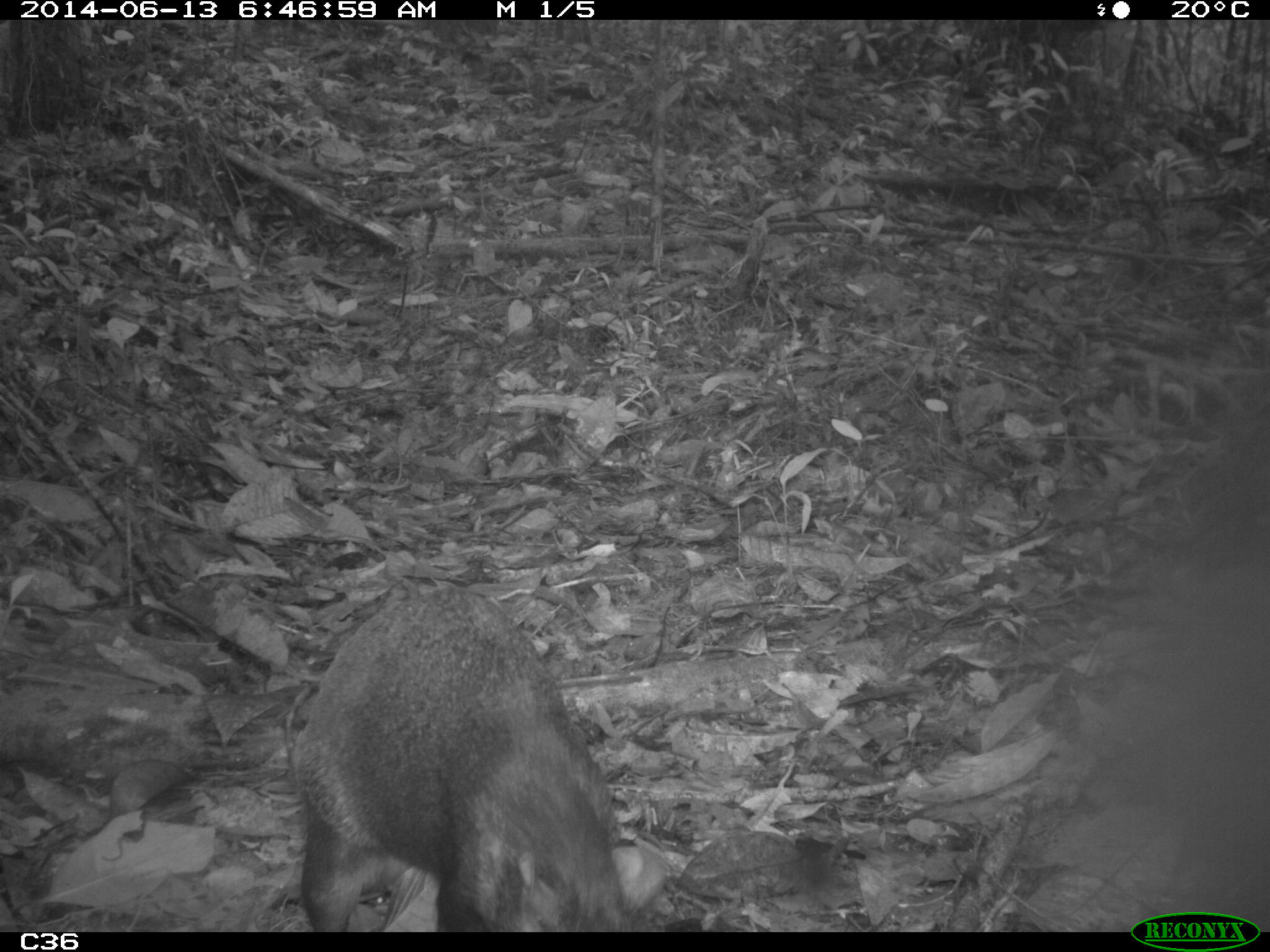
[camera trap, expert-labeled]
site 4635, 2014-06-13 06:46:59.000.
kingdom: Animalia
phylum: Chordata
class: Mammalia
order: Rodentia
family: Dasyproctidae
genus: Dasyprocta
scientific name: Dasyprocta leporina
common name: red-rumped agouti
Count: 1.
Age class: adult.